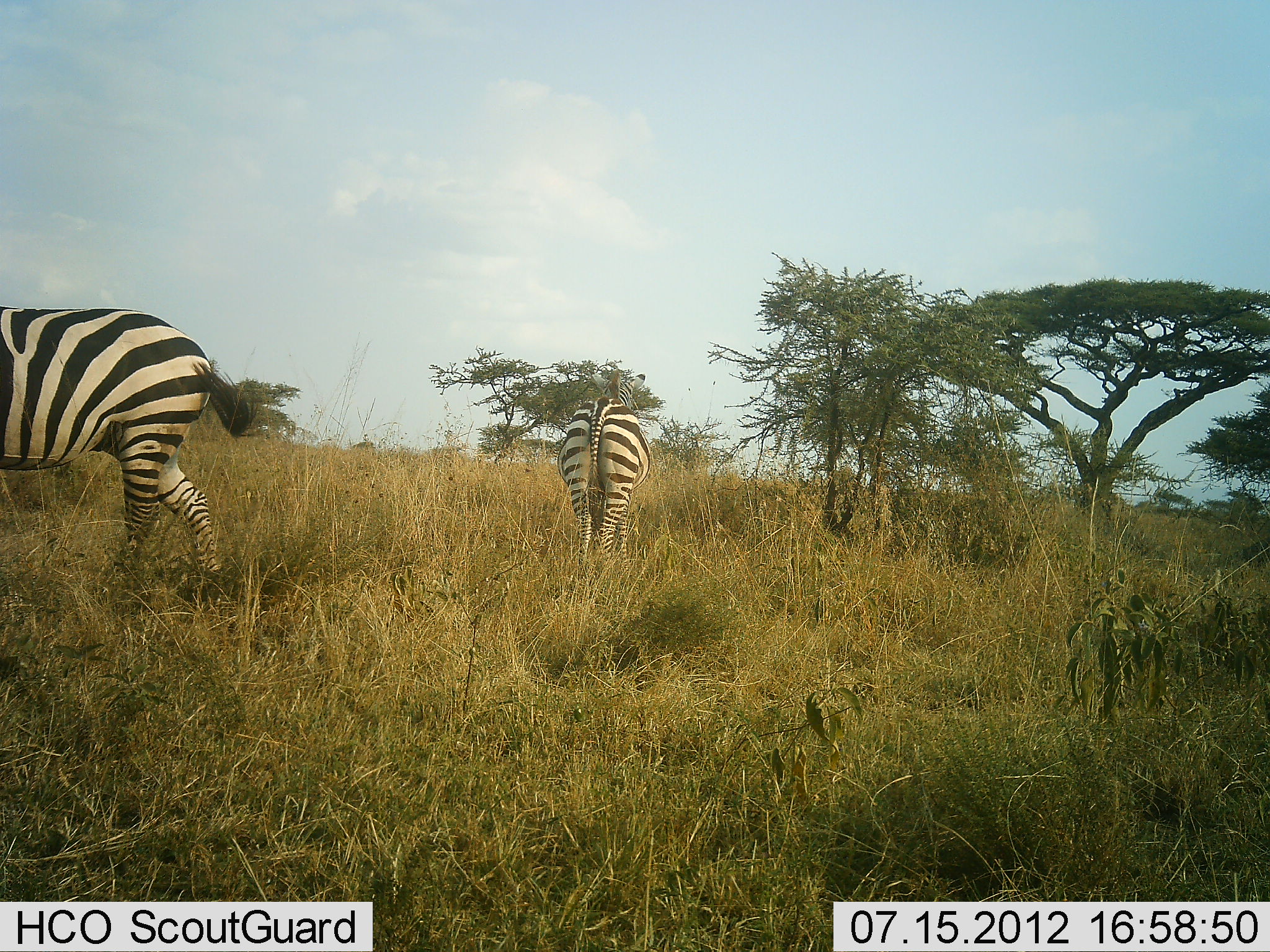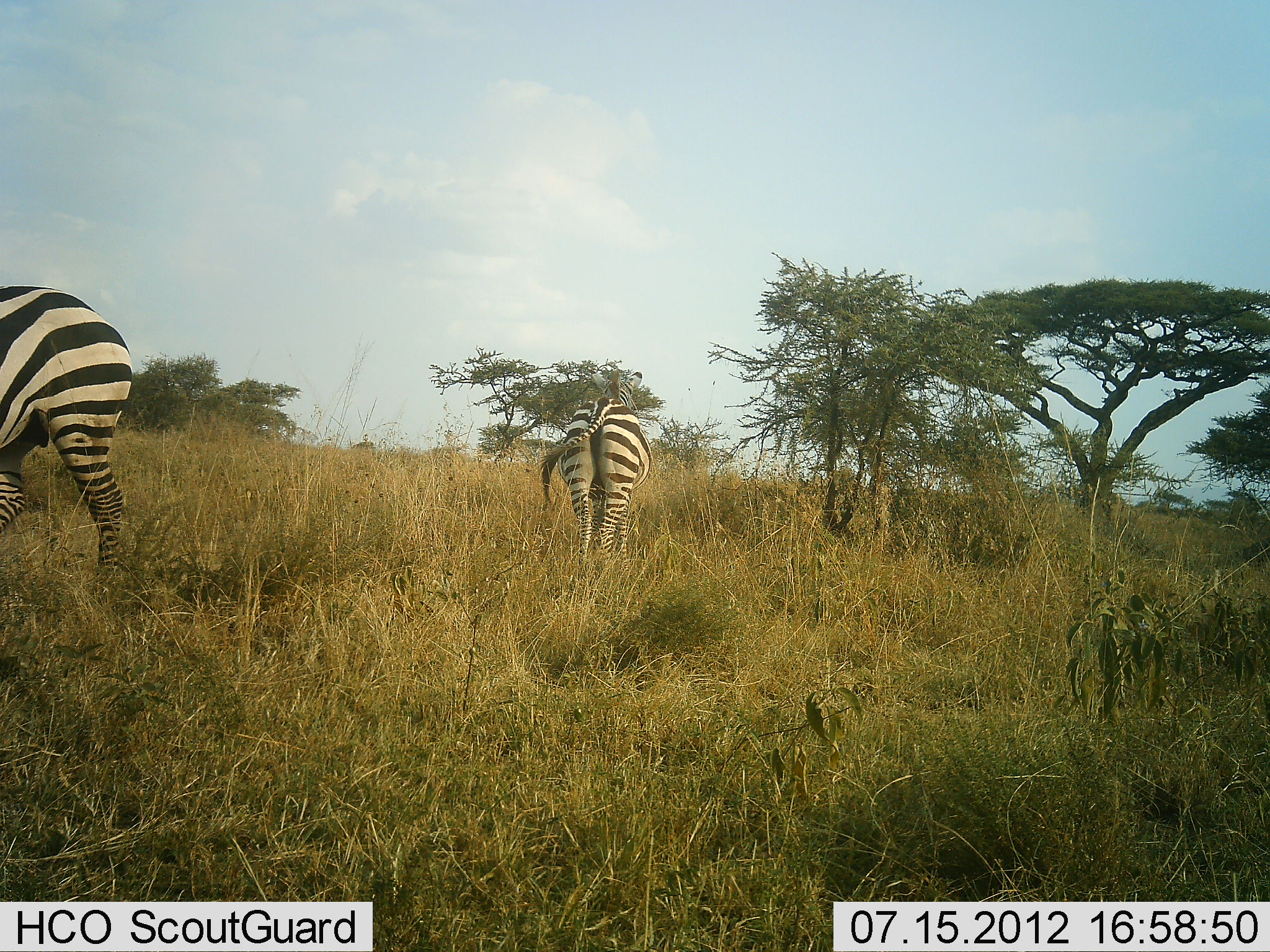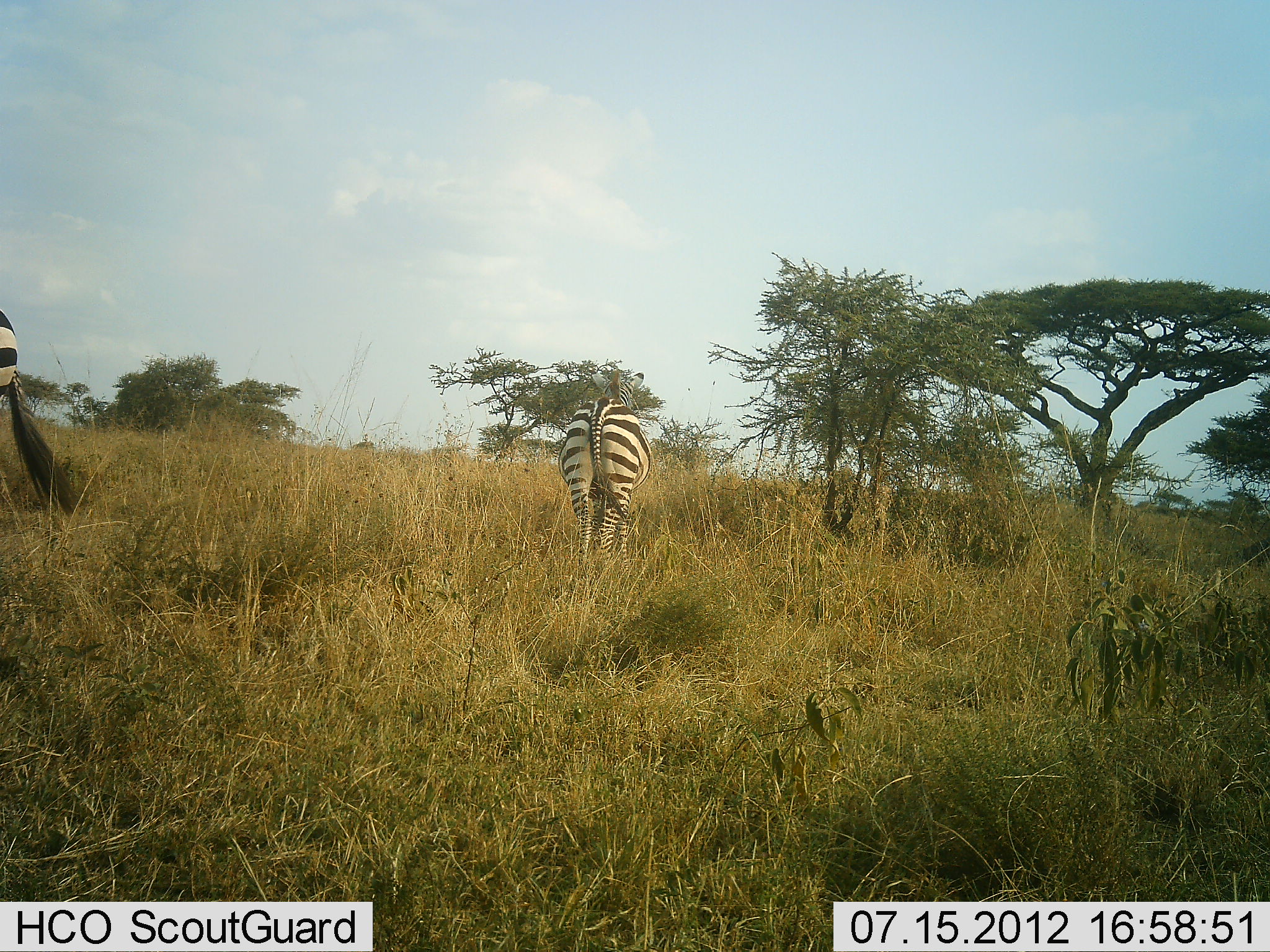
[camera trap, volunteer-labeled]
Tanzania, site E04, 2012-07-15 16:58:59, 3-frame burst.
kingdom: Animalia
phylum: Chordata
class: Mammalia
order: Perissodactyla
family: Equidae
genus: Equus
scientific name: Equus quagga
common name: plains zebra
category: zebra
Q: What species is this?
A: Zebra (plains zebra) (Equus quagga).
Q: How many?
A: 2.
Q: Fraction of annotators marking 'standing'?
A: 50%.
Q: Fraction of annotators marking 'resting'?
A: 0%.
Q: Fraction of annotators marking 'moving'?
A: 50%.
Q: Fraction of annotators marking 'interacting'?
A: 0%.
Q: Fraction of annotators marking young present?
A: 0%.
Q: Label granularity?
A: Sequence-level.